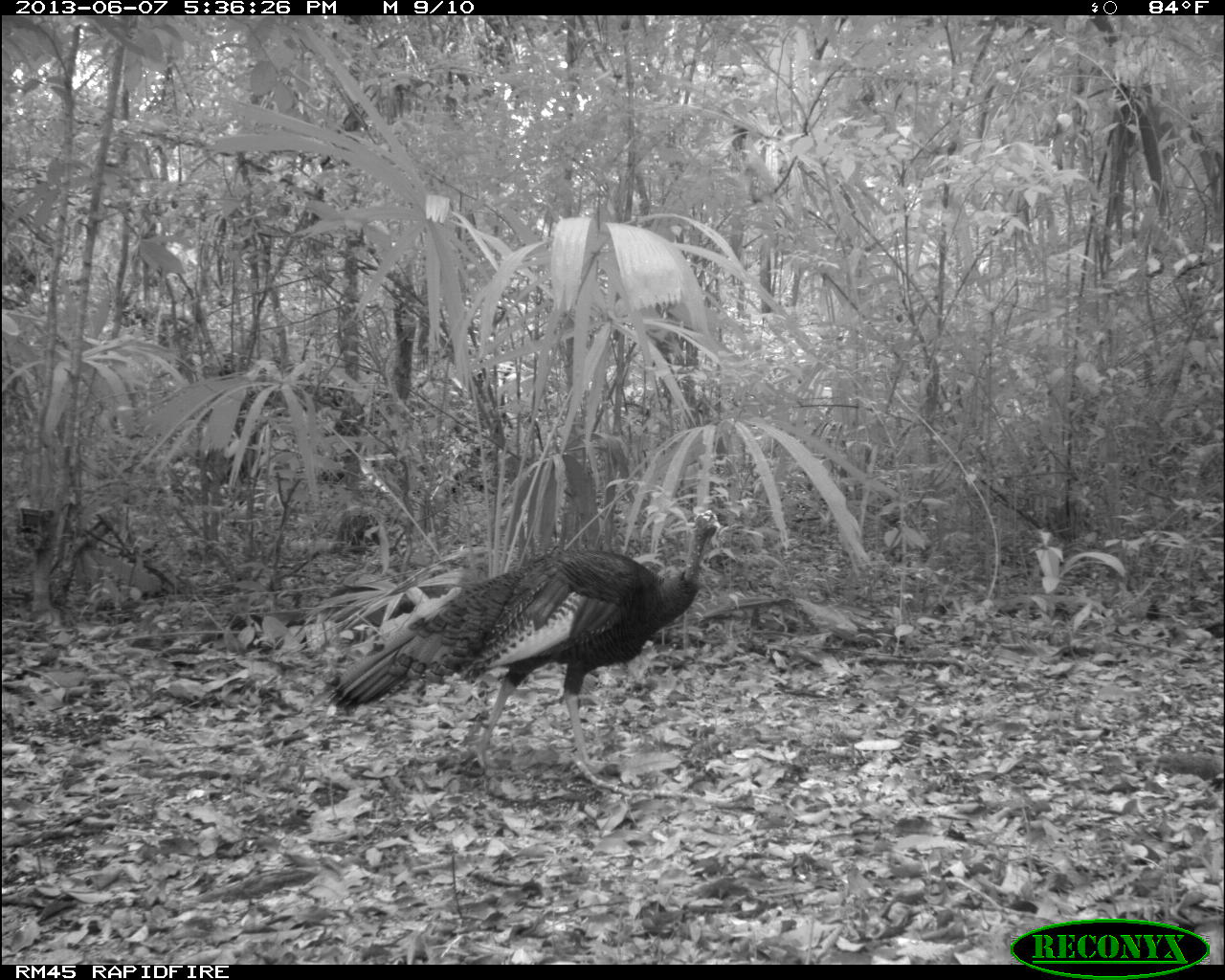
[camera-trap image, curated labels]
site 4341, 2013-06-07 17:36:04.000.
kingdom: Animalia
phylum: Chordata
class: Aves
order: Galliformes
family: Phasianidae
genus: Meleagris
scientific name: Meleagris ocellata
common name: ocellated turkey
Meleagris ocellata (ocellated turkey), count 1.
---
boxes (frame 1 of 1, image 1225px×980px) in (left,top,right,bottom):
meleagris ocellata: (322,505,729,791)